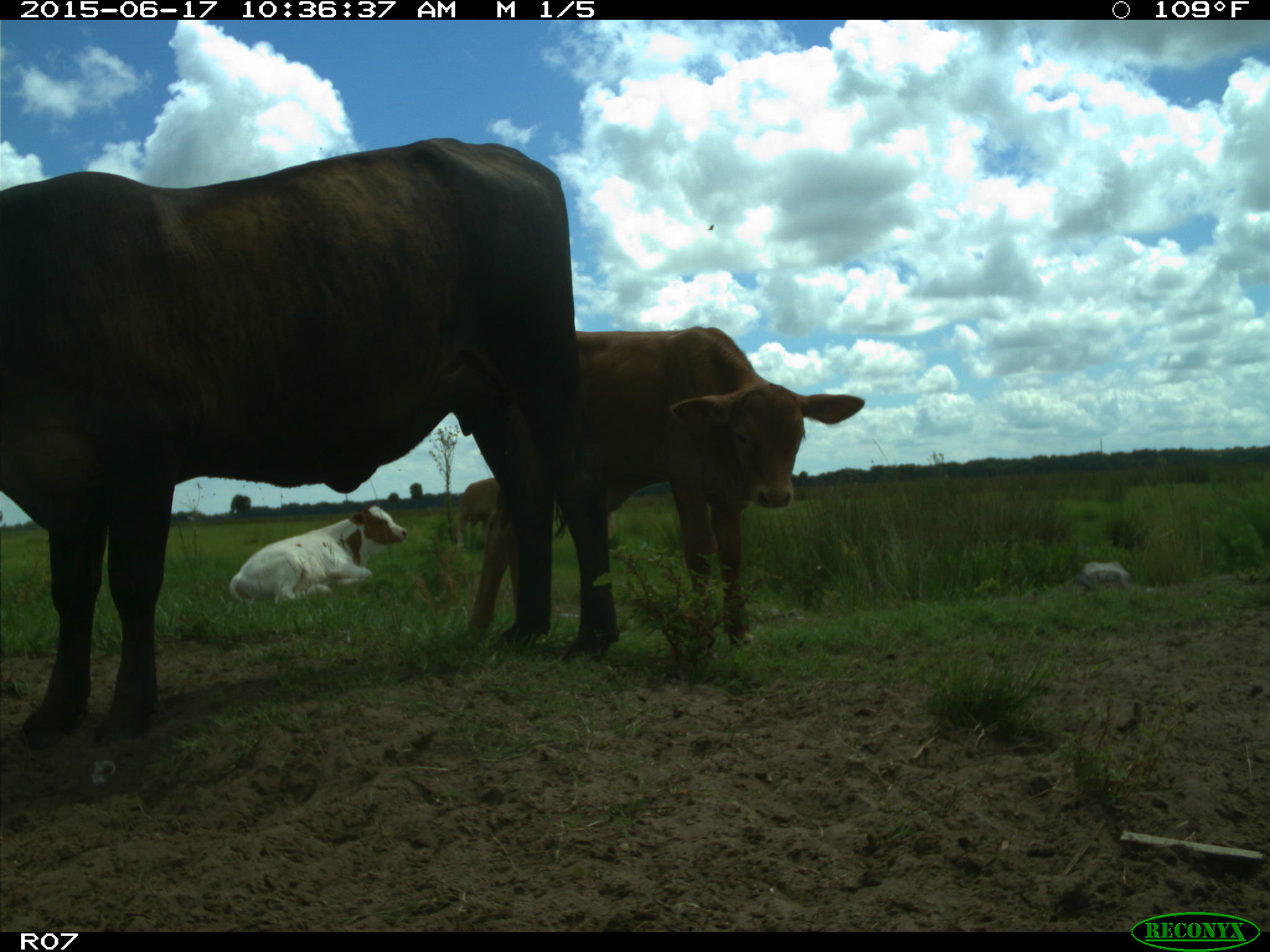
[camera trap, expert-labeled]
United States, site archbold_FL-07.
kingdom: Animalia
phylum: Chordata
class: Mammalia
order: Artiodactyla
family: Bovidae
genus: Bos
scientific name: Bos taurus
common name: domestic cow